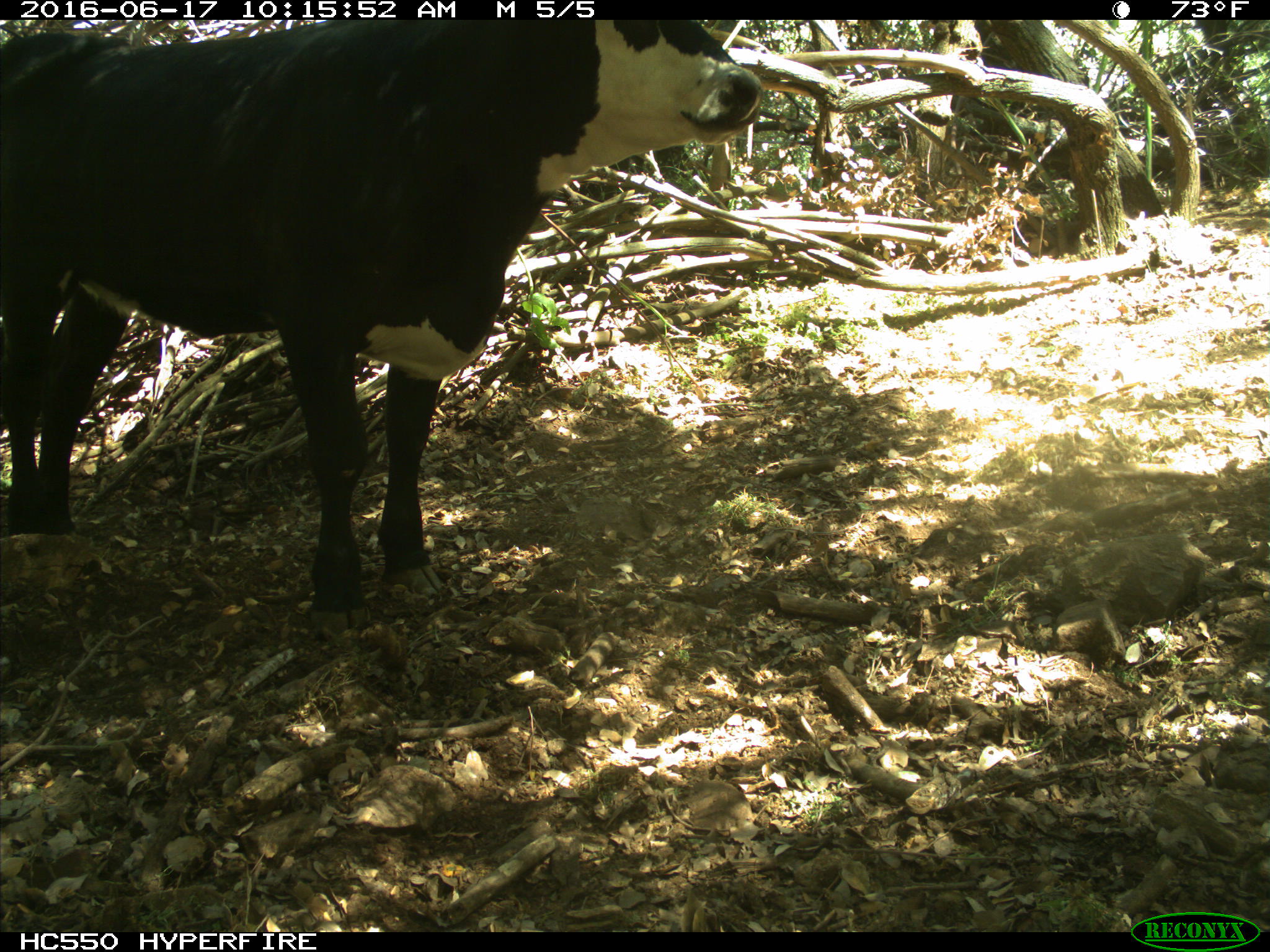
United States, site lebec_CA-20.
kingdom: Animalia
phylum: Chordata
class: Mammalia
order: Artiodactyla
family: Bovidae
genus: Bos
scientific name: Bos taurus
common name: domestic cow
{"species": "Bos taurus (domestic cow)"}